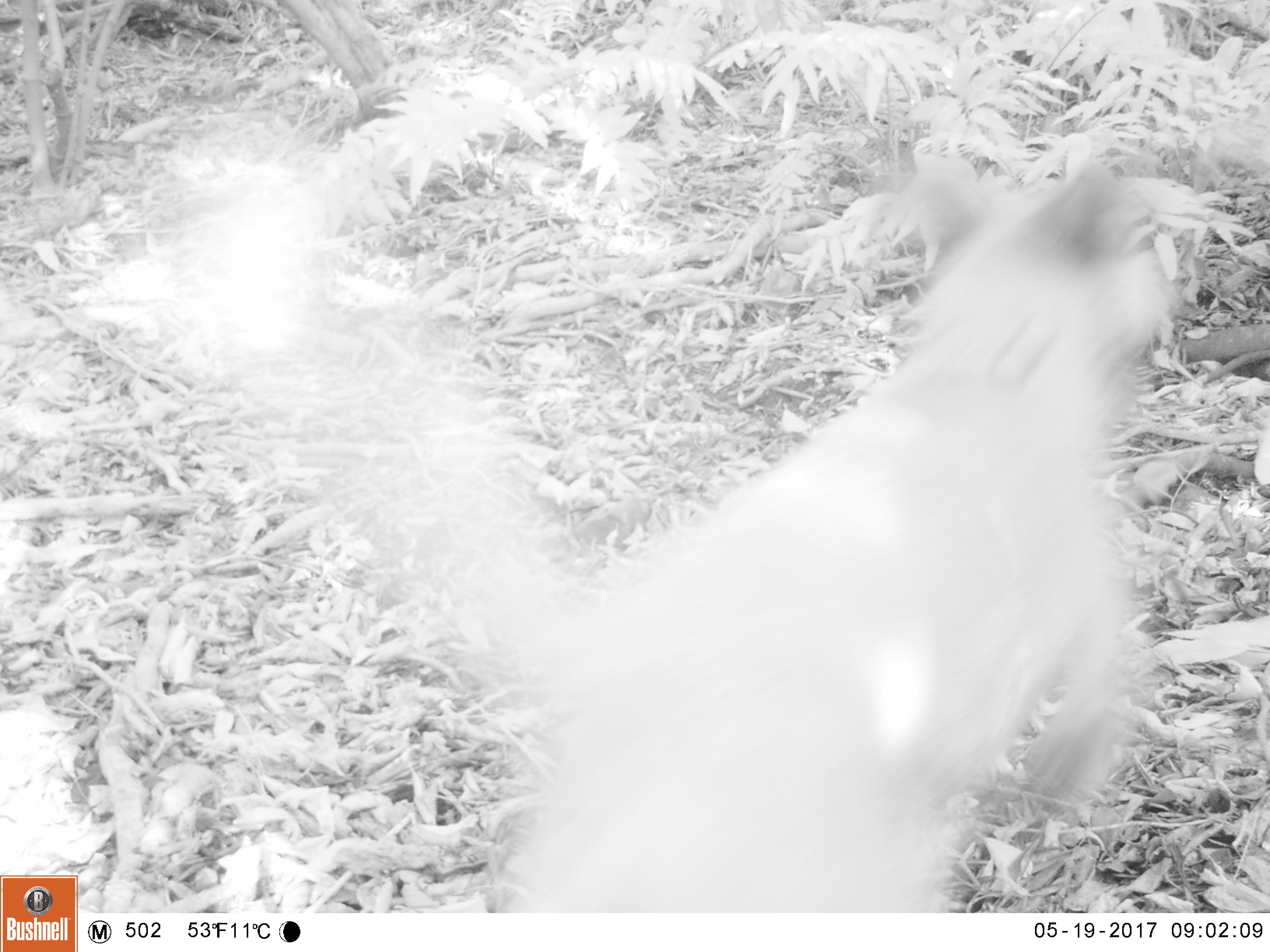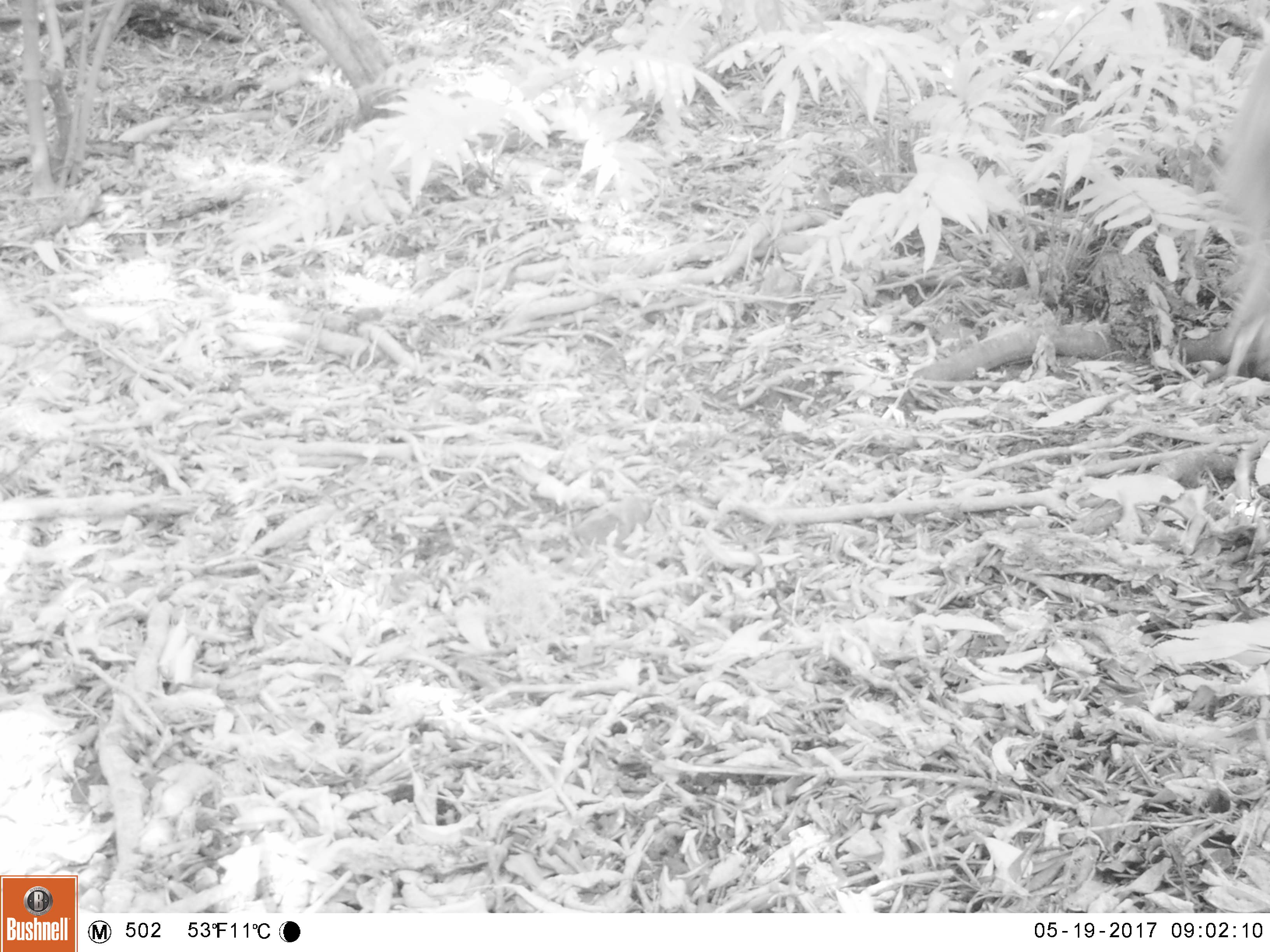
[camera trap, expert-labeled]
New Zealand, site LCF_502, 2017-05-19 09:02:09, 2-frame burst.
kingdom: Animalia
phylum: Chordata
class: Mammalia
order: Carnivora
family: Canidae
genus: Canis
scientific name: Canis familiaris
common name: domestic dog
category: dog